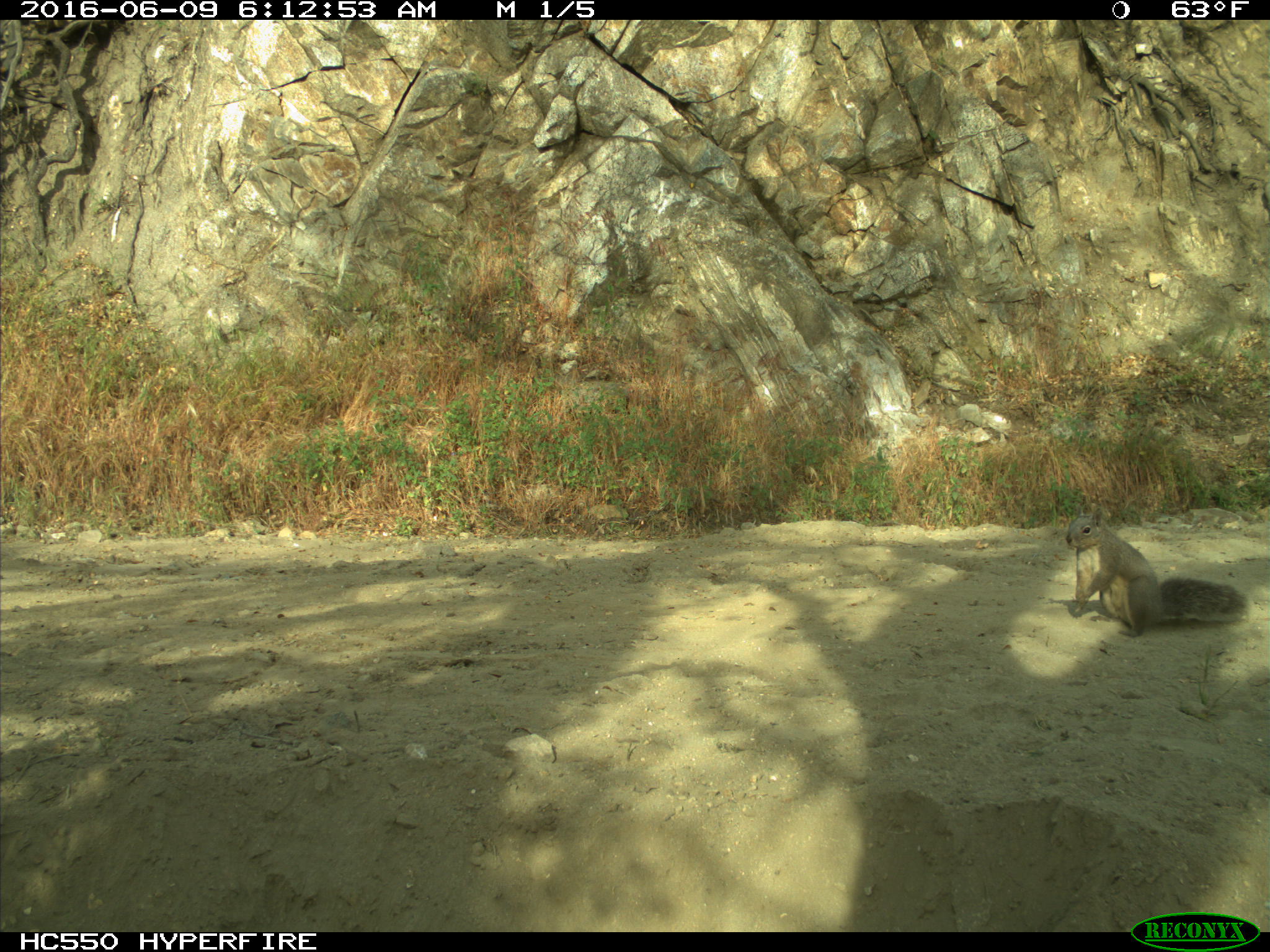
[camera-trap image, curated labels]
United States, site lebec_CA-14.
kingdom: Animalia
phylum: Chordata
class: Mammalia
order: Rodentia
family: Sciuridae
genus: Sciurus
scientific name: Sciurus carolinensis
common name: eastern gray squirrel